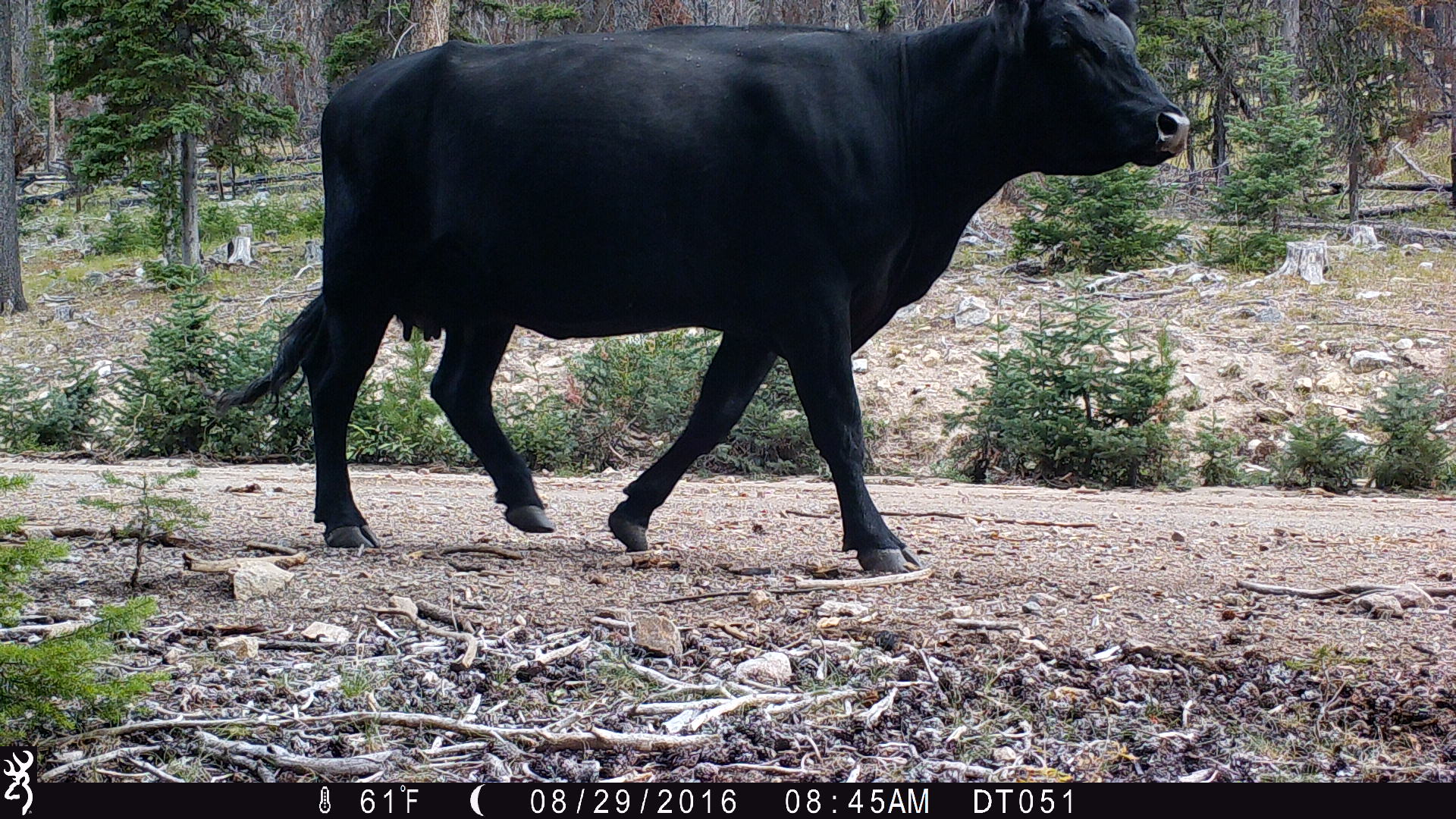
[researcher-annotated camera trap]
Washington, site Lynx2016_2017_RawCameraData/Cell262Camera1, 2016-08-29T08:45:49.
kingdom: Animalia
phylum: Chordata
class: Mammalia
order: Artiodactyla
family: Bovidae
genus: Bos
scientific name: Bos taurus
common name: domestic cattle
Domestic cattle (Bos taurus). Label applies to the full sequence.